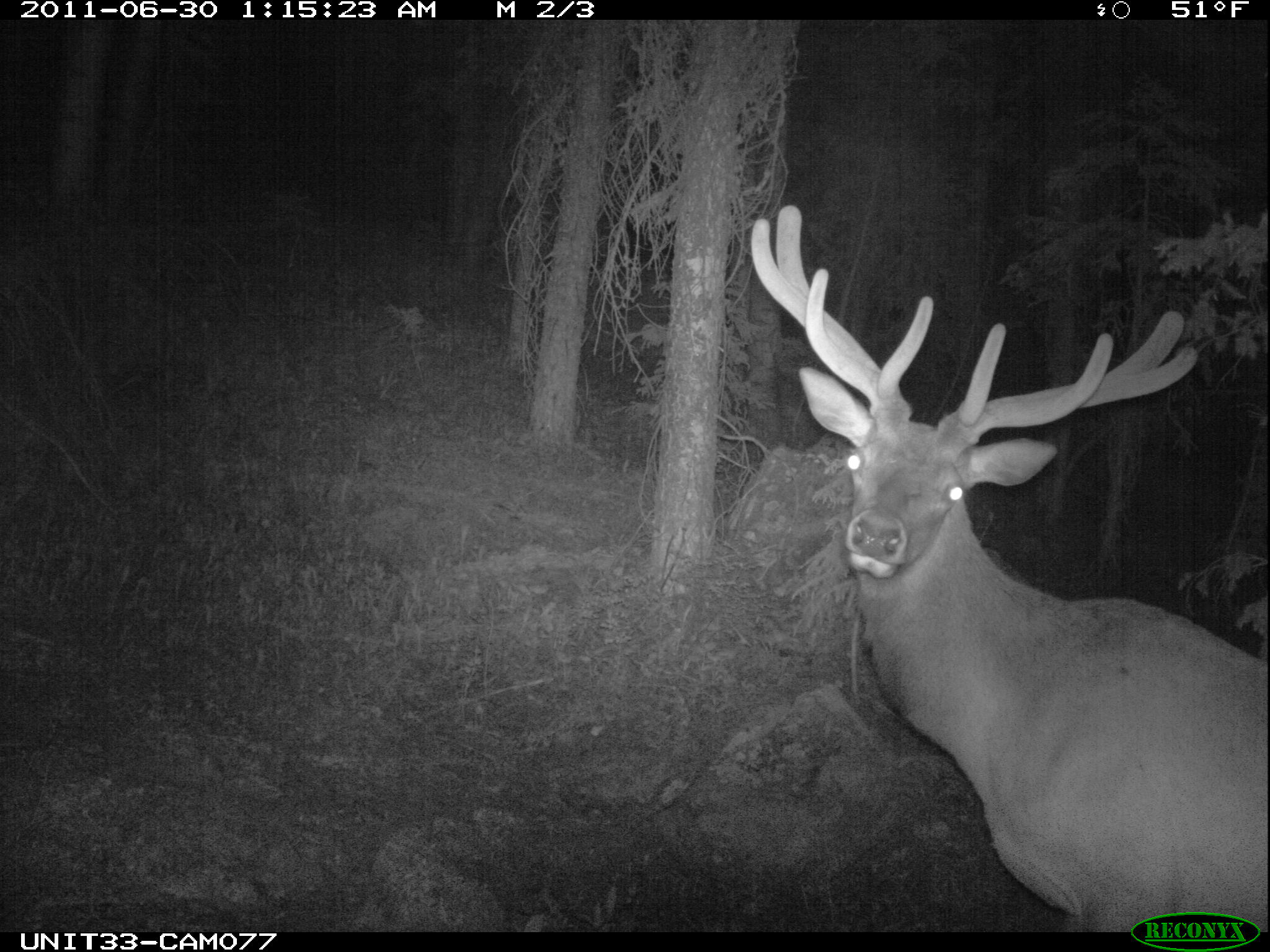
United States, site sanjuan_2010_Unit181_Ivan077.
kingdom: Animalia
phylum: Chordata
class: Mammalia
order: Artiodactyla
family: Cervidae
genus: Cervus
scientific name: Cervus elaphus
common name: red deer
Cervus elaphus (red deer).